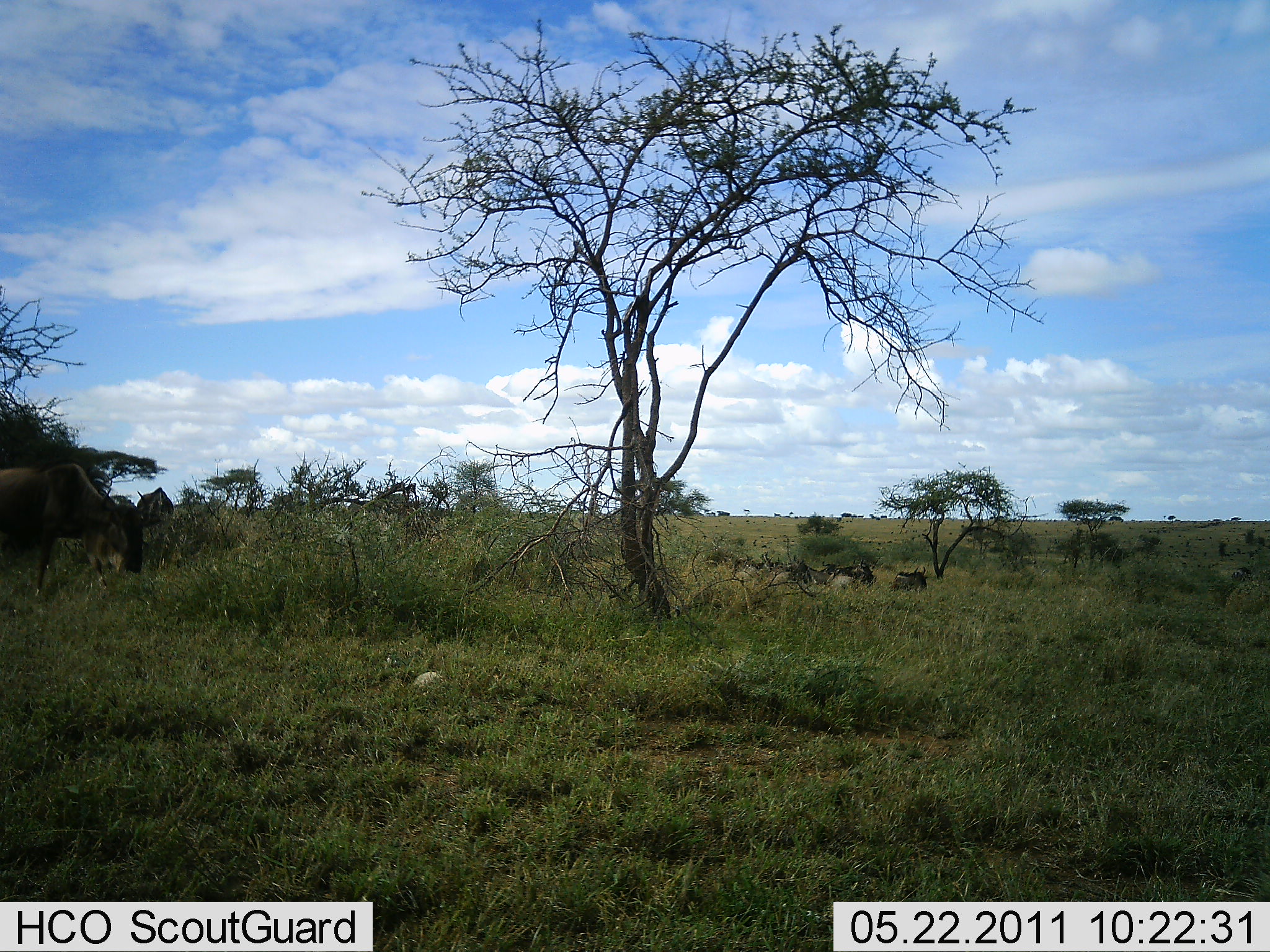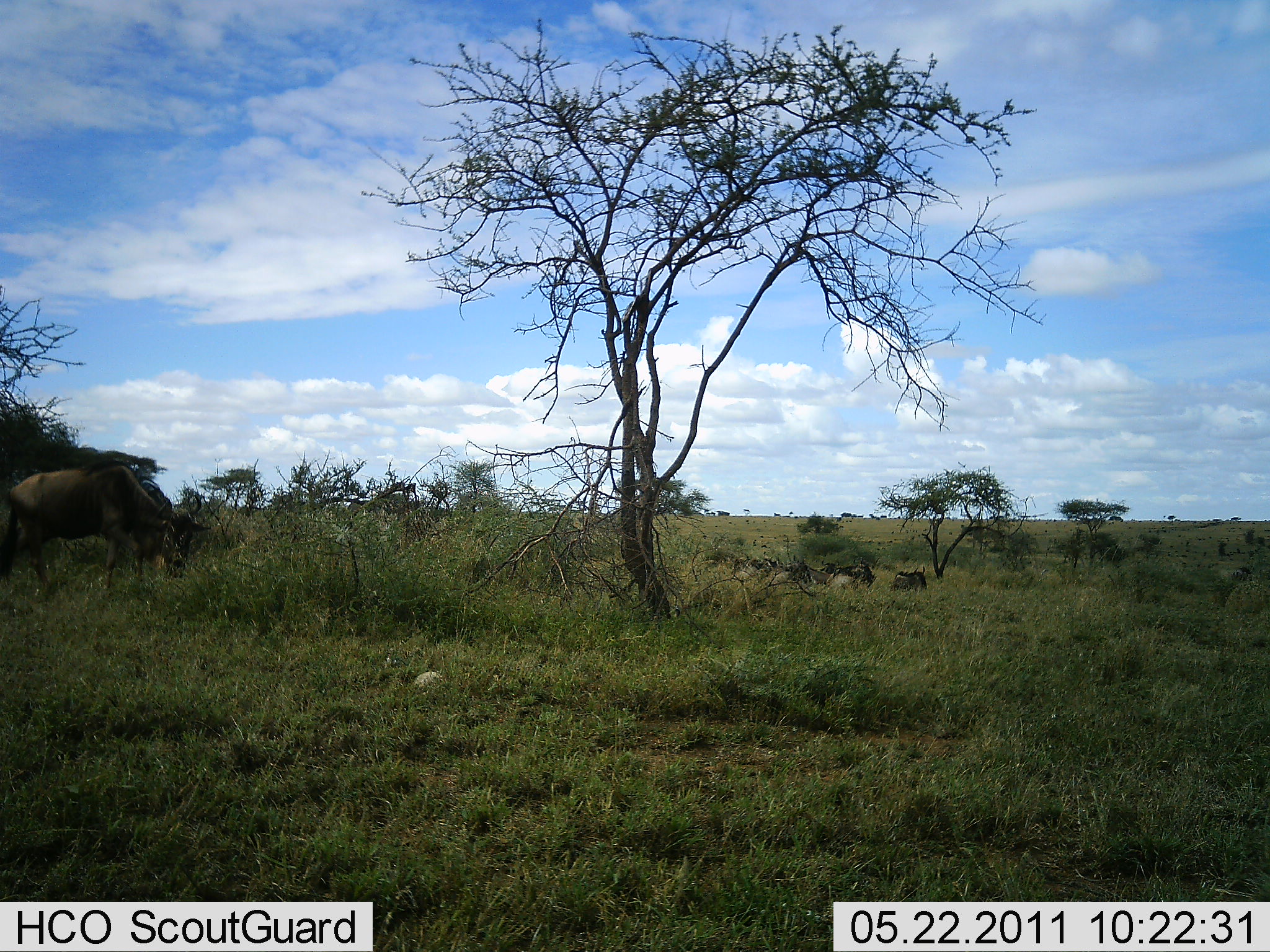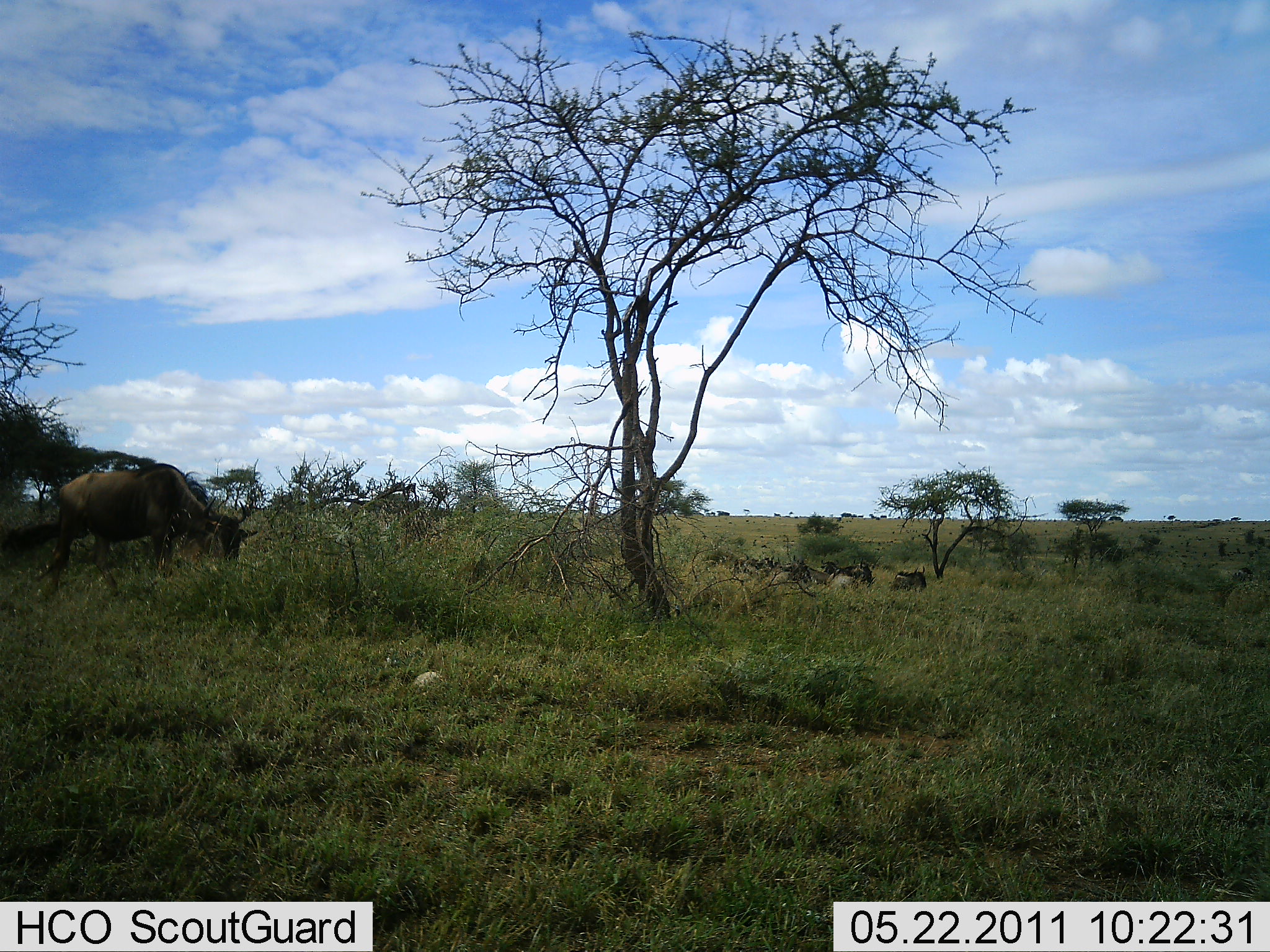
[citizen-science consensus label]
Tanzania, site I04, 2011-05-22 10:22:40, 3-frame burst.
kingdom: Animalia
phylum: Chordata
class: Mammalia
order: Artiodactyla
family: Bovidae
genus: Connochaetes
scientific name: Connochaetes taurinus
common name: blue wildebeest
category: wildebeest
Wildebeest (blue wildebeest) (Connochaetes taurinus), count 1. Behavior (volunteer vote fractions): standing 0%, resting 22%, moving 78%, interacting 0%. Young present (vote fraction): 0%. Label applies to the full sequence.